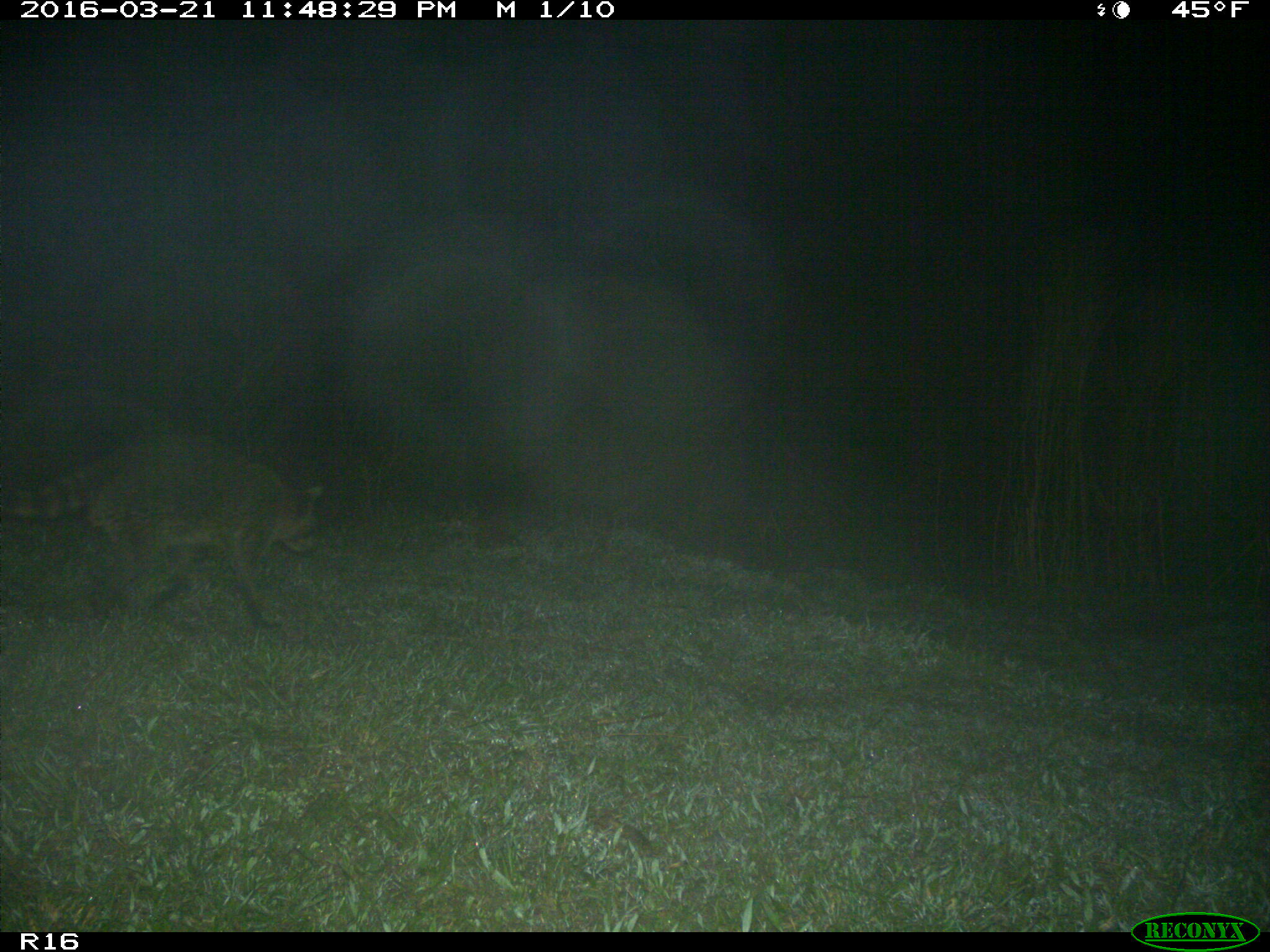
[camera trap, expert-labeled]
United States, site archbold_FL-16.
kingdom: Animalia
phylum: Chordata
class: Mammalia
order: Carnivora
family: Procyonidae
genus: Procyon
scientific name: Procyon lotor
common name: common raccoon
Procyon lotor (common raccoon).